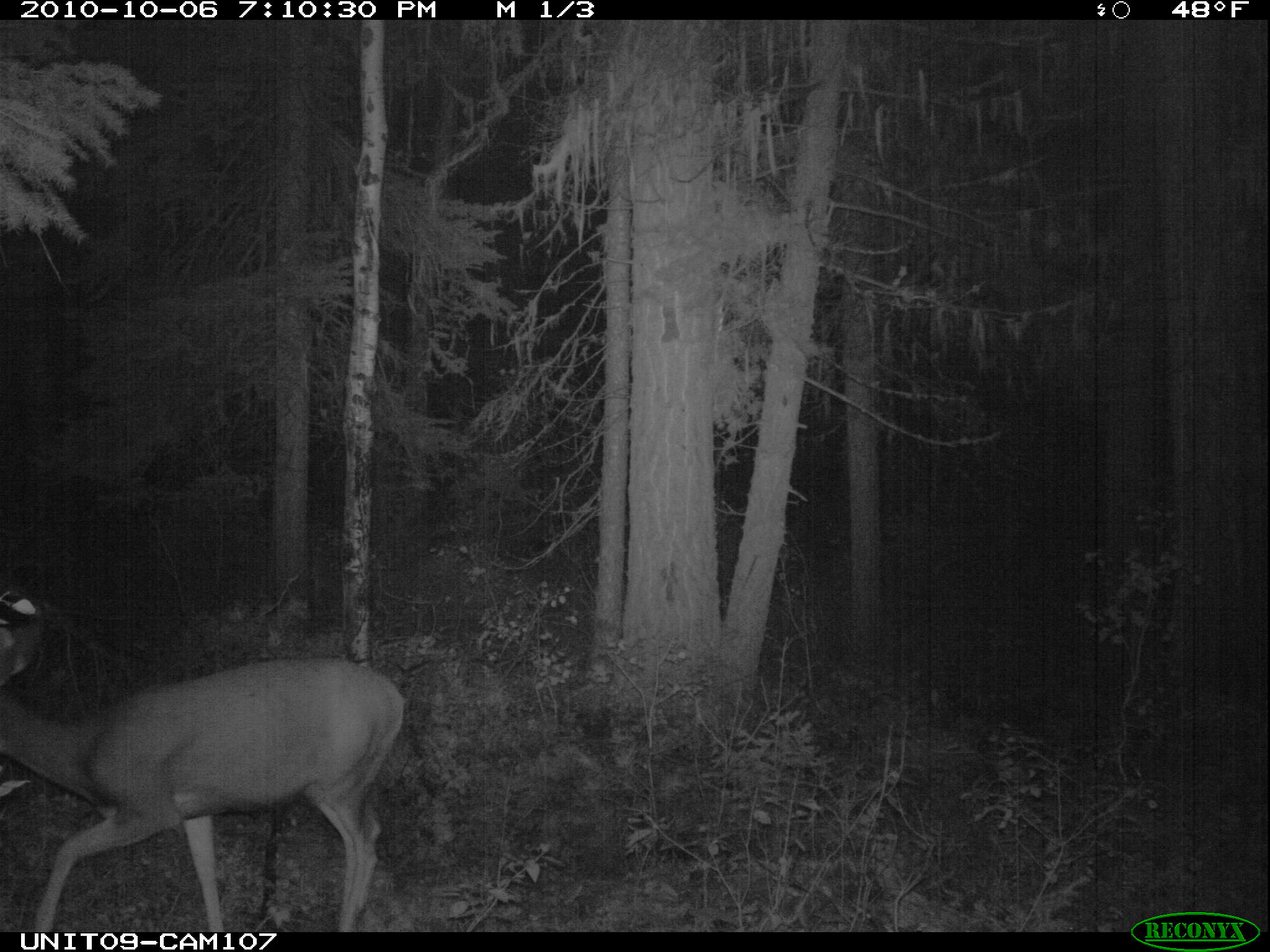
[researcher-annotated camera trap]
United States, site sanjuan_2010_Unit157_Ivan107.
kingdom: Animalia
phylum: Chordata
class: Mammalia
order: Artiodactyla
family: Cervidae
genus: Odocoileus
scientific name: Odocoileus hemionus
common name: mule deer